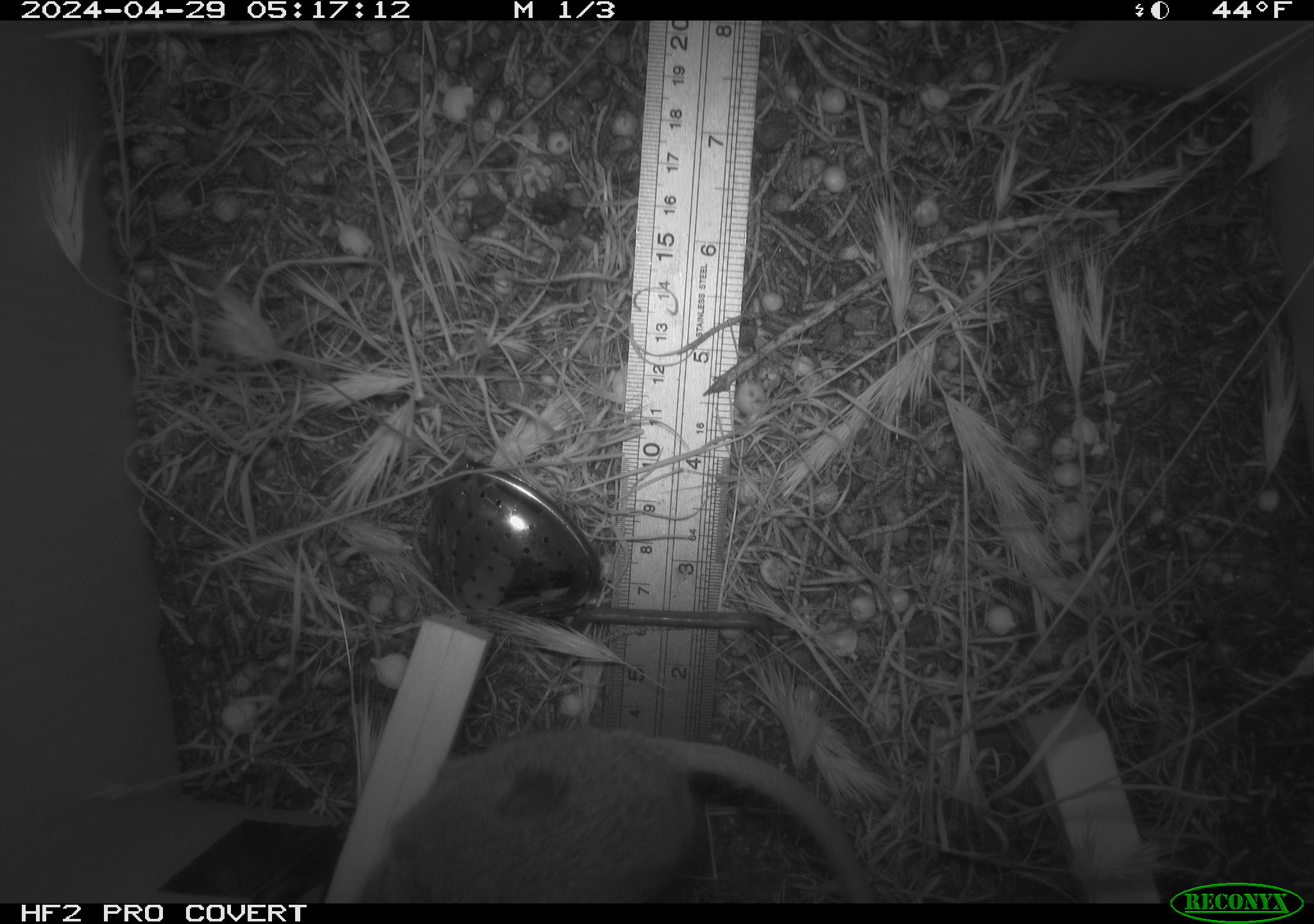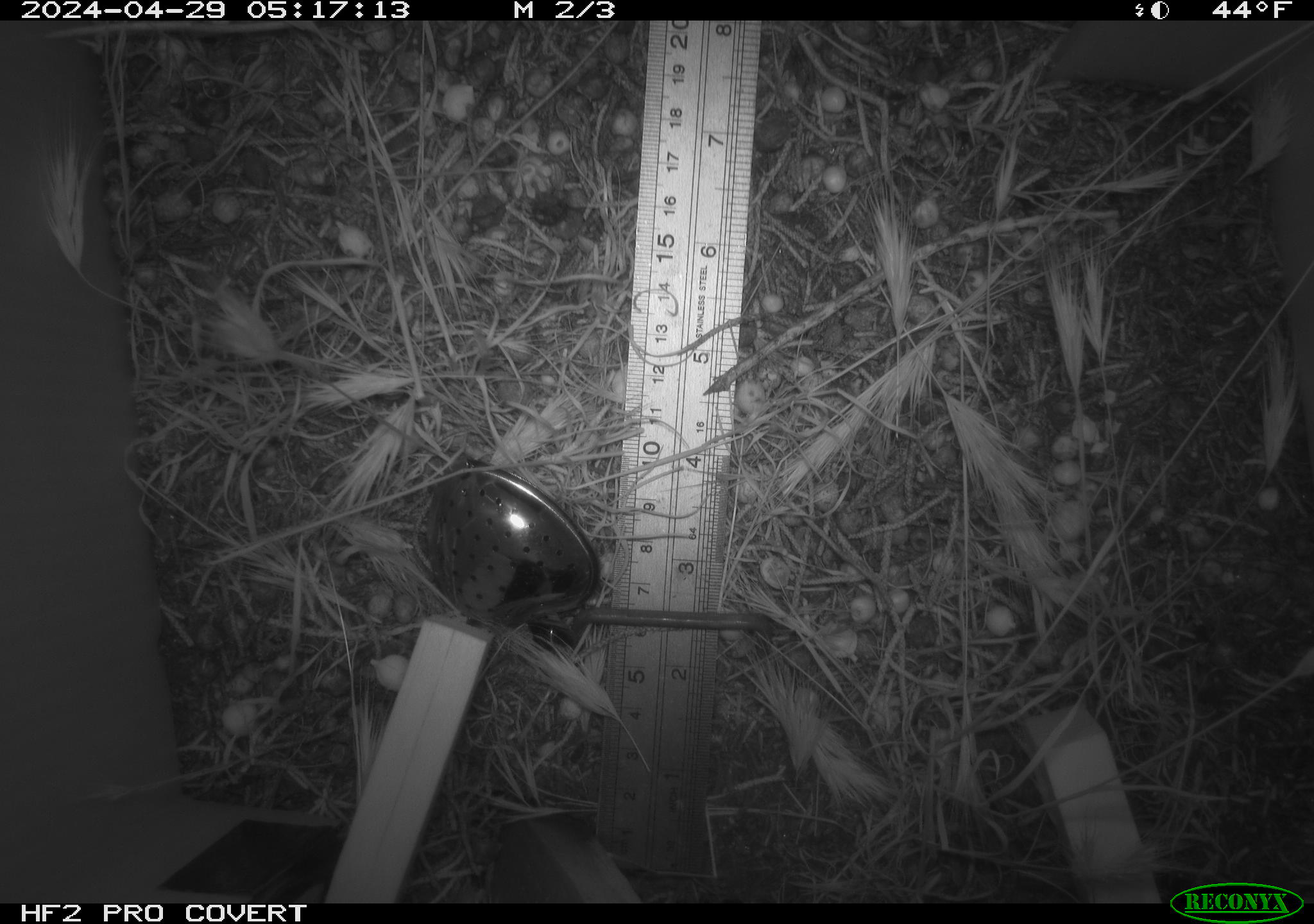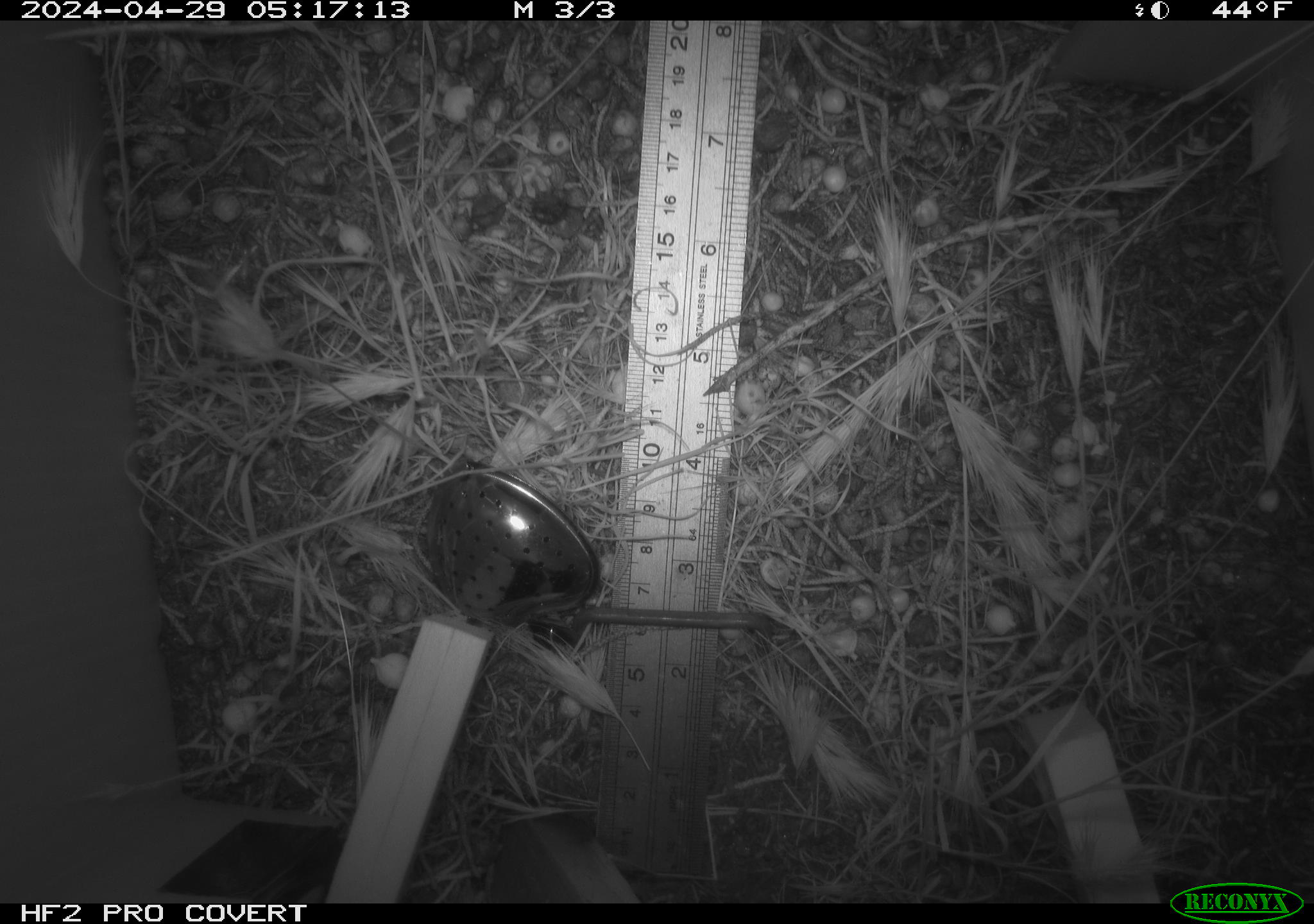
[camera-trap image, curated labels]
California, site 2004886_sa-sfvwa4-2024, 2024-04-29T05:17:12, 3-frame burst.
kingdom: Animalia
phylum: Chordata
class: Mammalia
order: Rodentia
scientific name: Rodentia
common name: mouse species